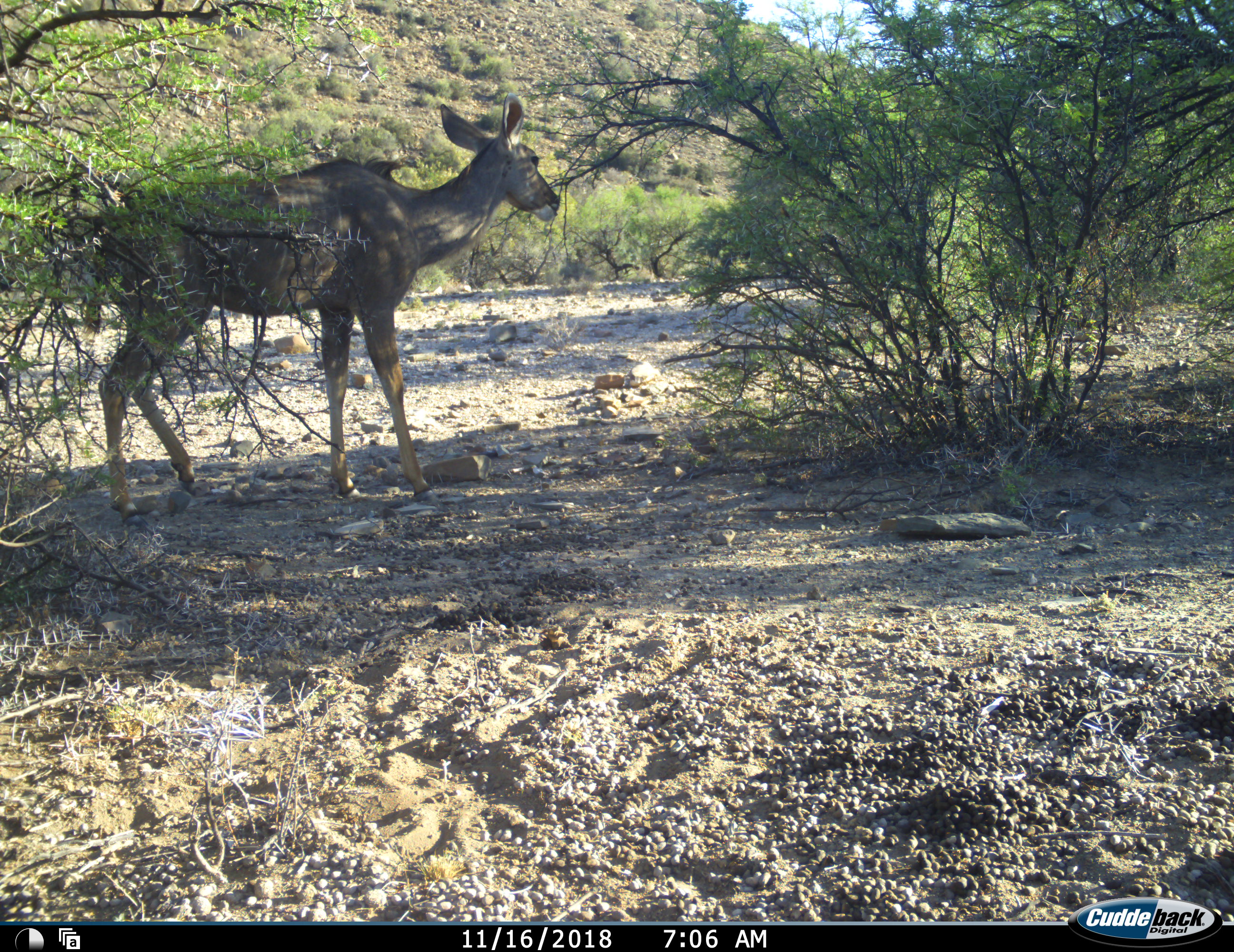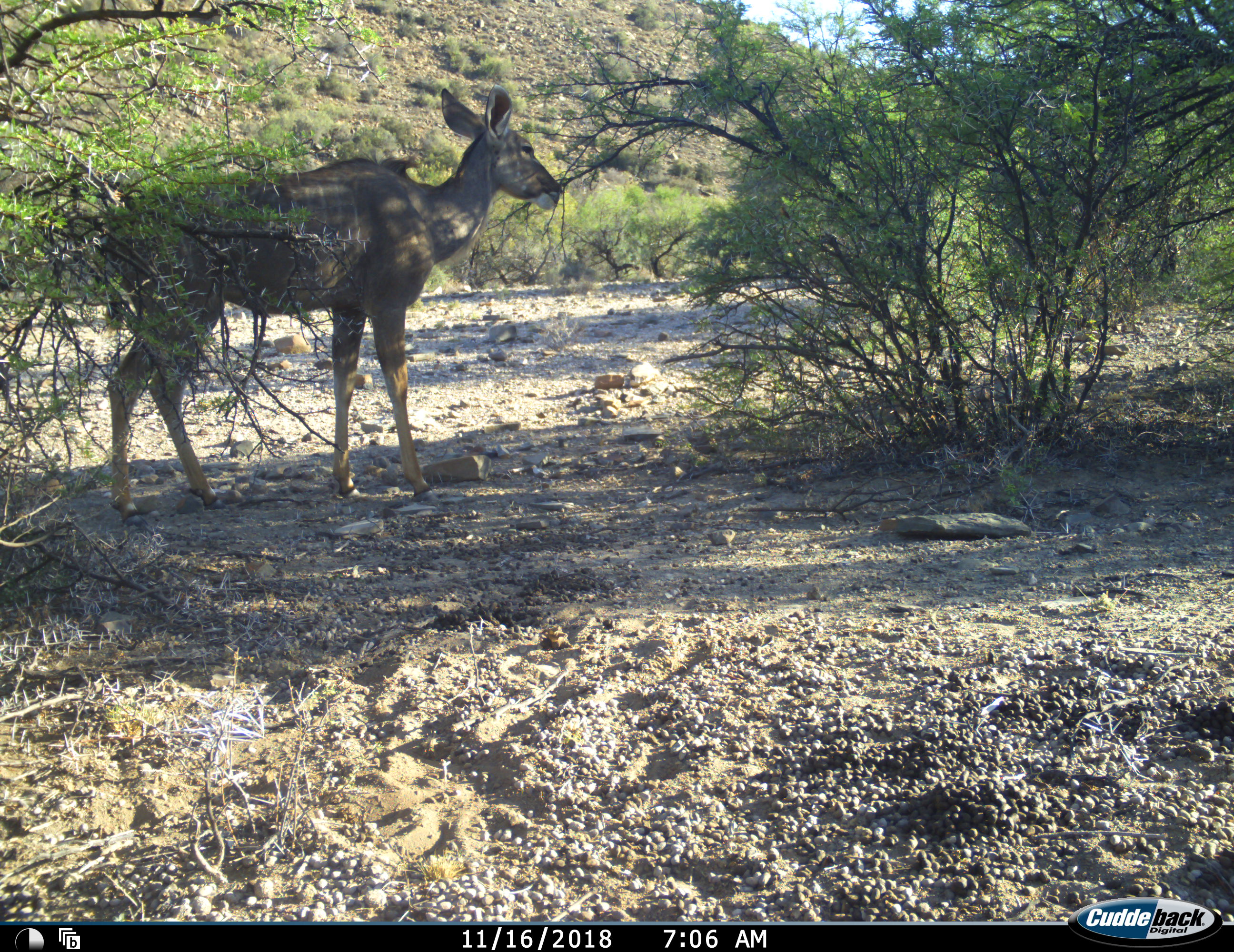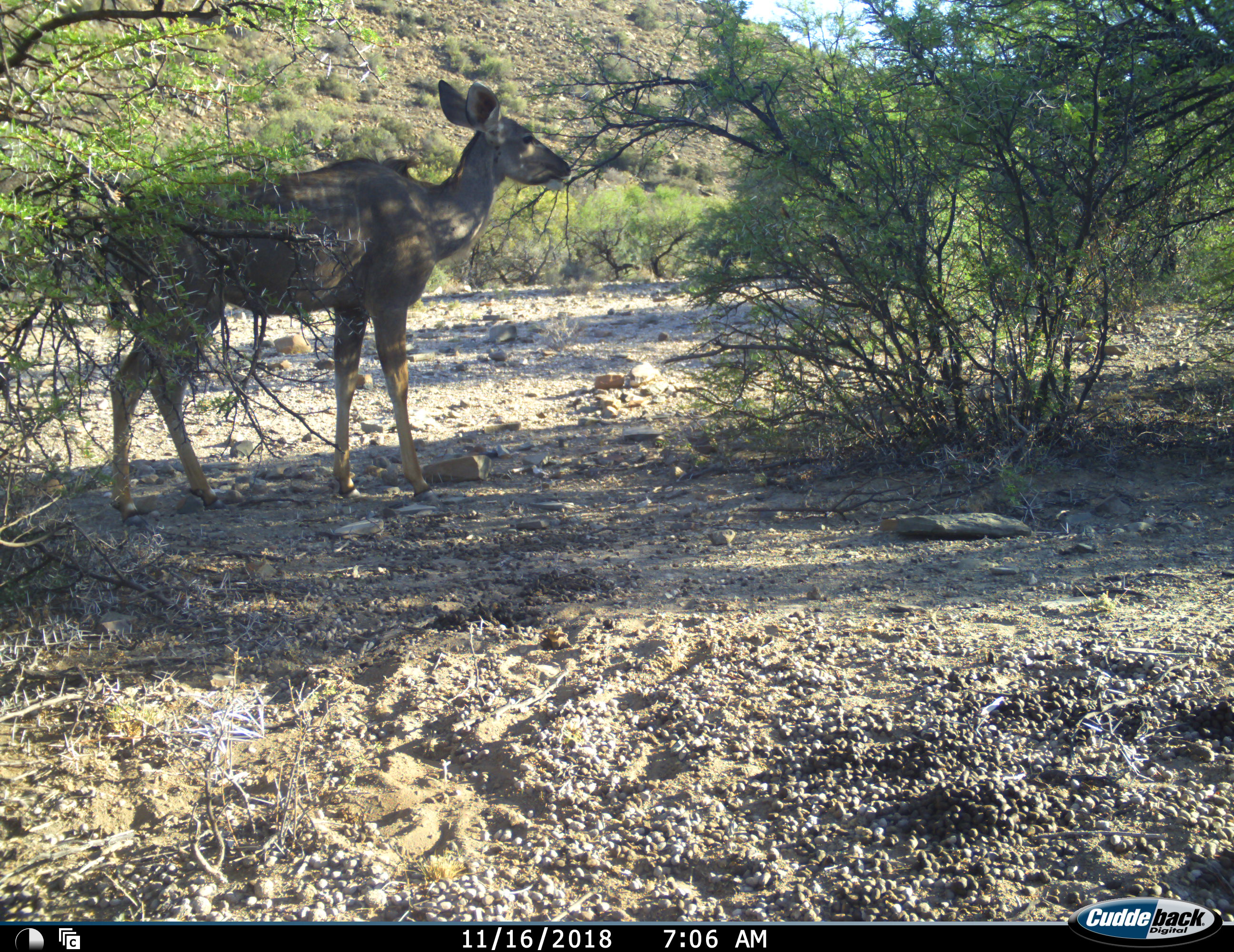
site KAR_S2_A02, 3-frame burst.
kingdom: Animalia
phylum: Chordata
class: Mammalia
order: Artiodactyla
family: Bovidae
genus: Tragelaphus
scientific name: Tragelaphus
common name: kudu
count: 1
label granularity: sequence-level